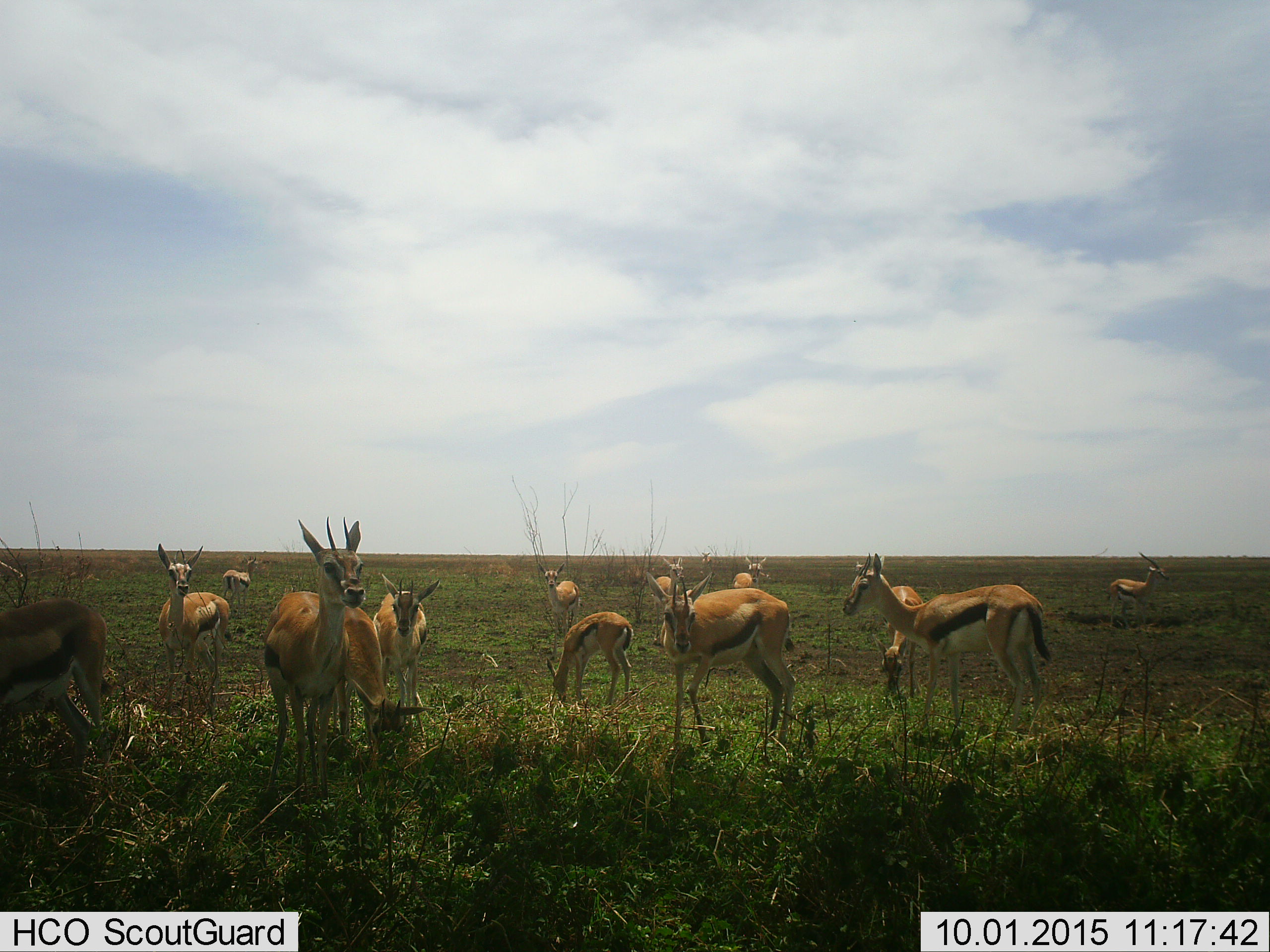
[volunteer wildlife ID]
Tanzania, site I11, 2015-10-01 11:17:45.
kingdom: Animalia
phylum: Chordata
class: Mammalia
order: Artiodactyla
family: Bovidae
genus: Eudorcas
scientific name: Eudorcas thomsonii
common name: thomson's gazelle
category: gazellethomsons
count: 11-50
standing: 90%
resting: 0%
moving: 10%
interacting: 0%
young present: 20%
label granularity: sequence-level